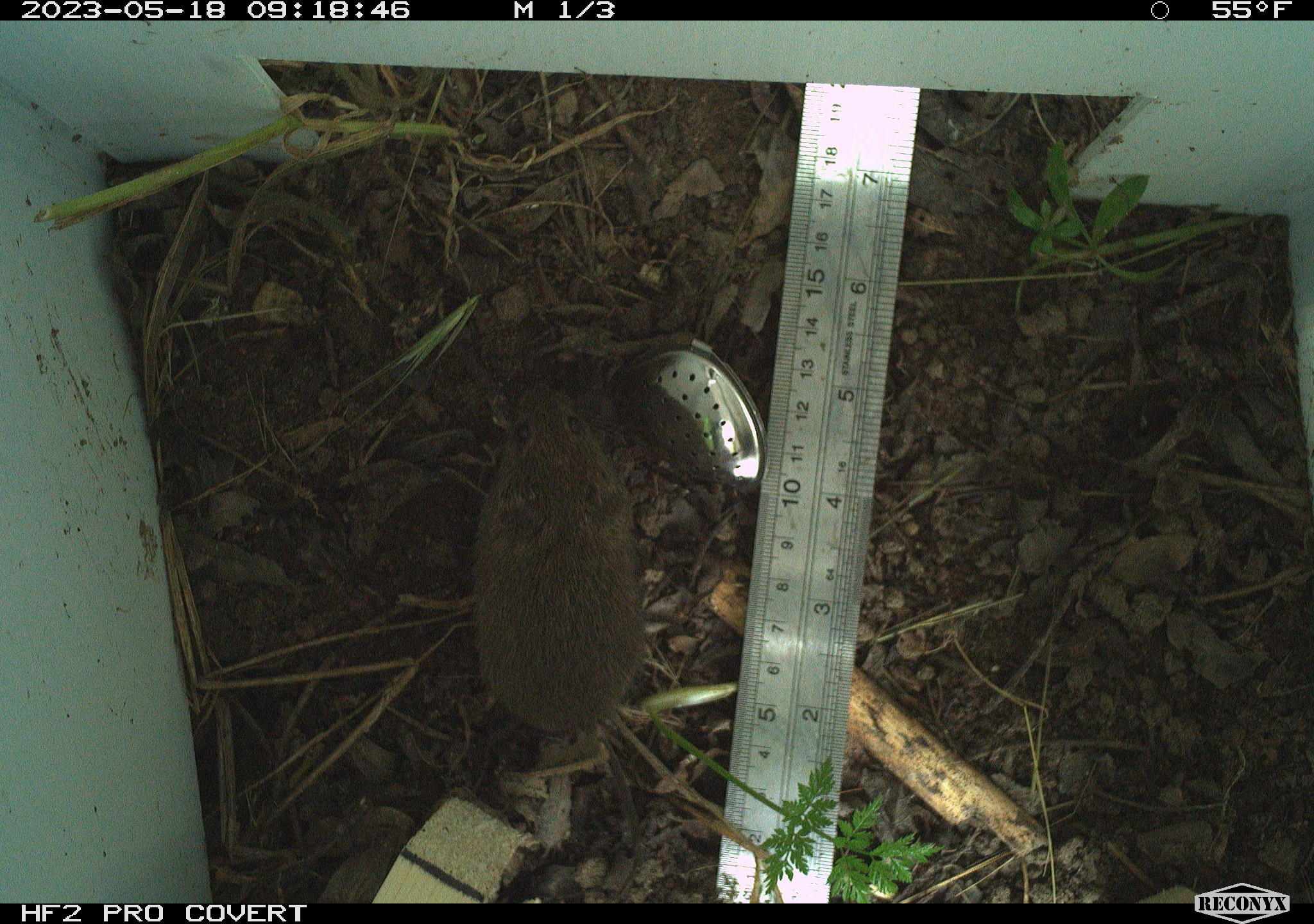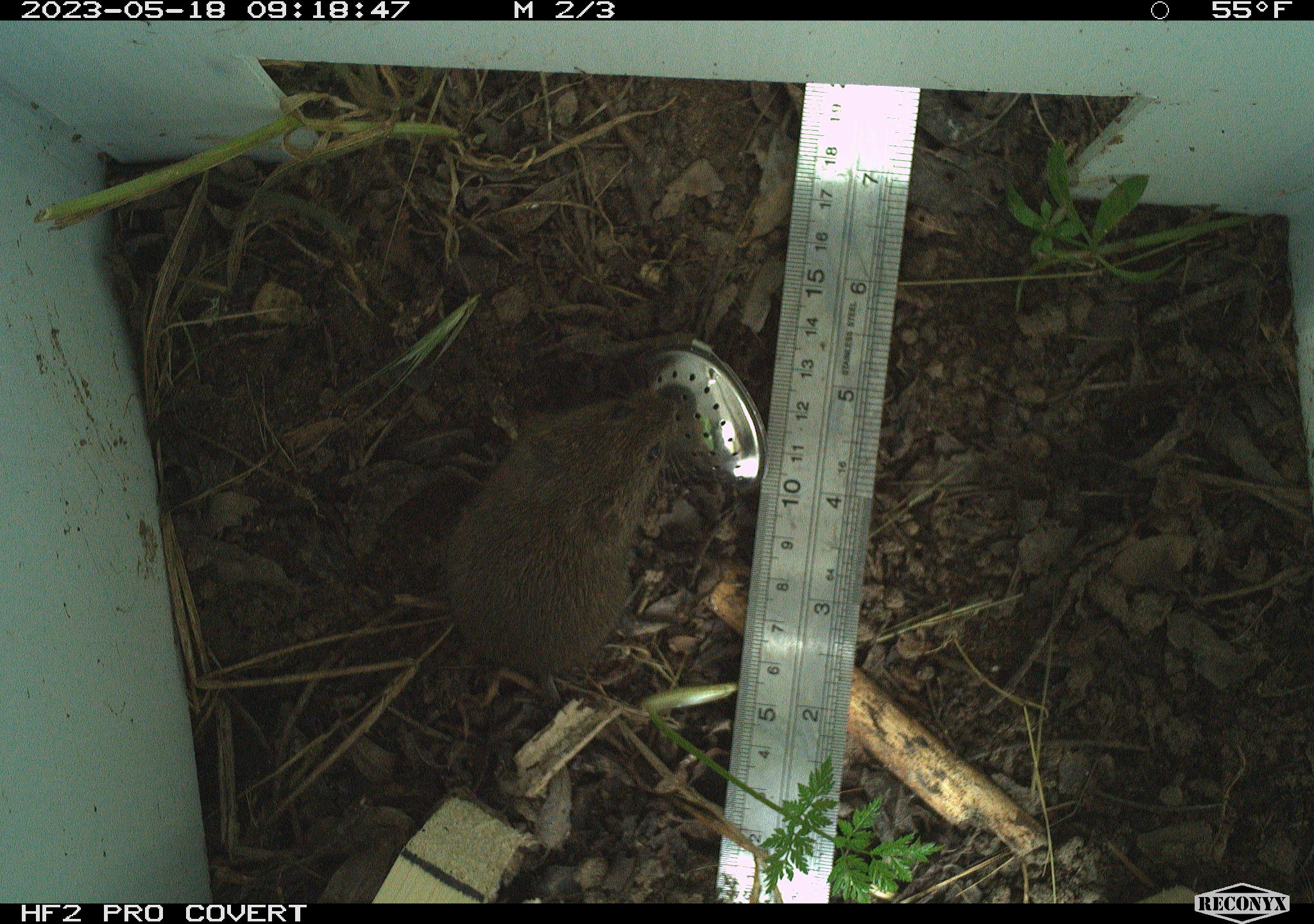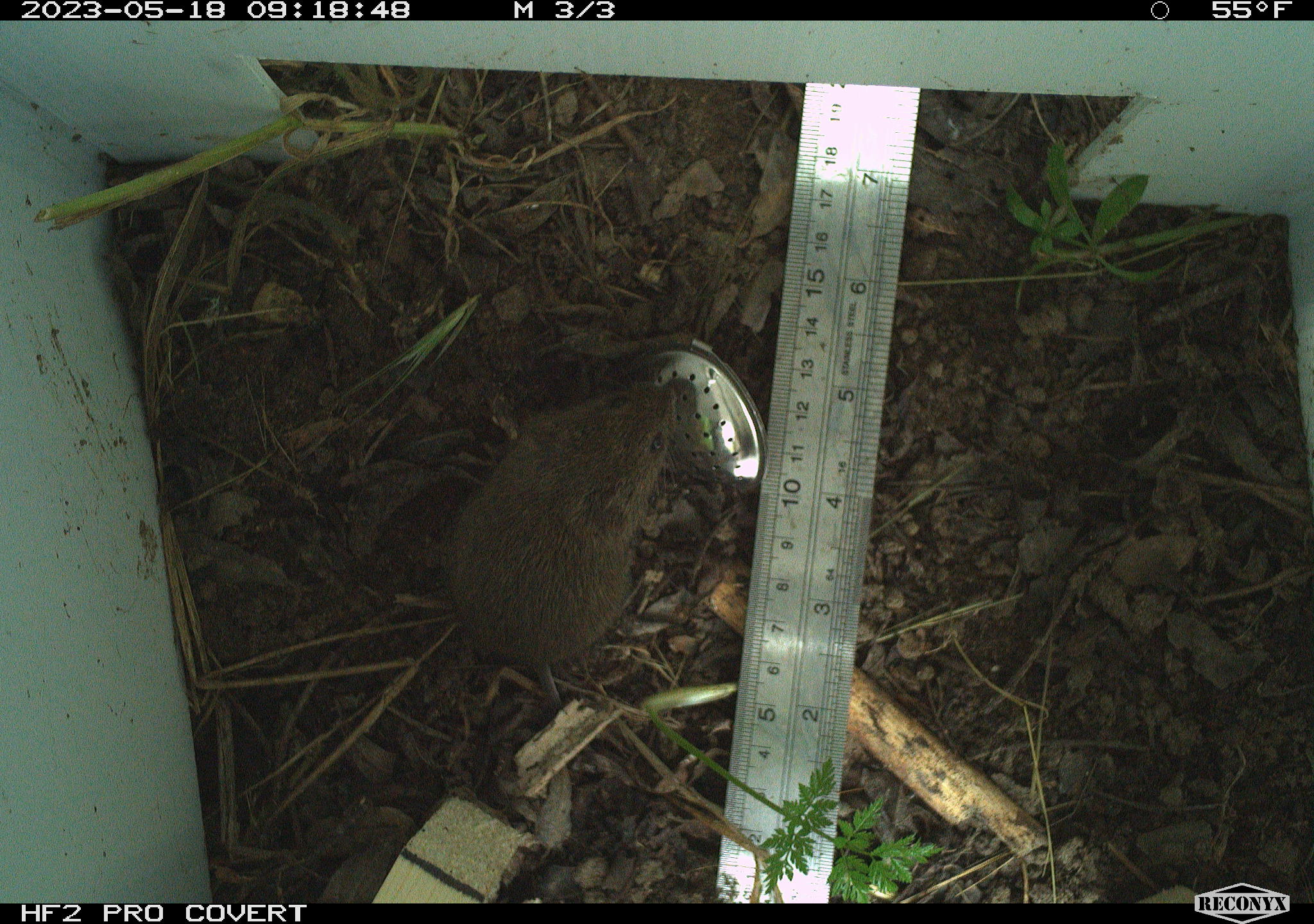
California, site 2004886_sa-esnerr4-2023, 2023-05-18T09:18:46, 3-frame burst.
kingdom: Animalia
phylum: Chordata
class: Mammalia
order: Rodentia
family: Cricetidae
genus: Microtus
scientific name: Microtus californicus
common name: california vole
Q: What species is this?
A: California vole (Microtus californicus).